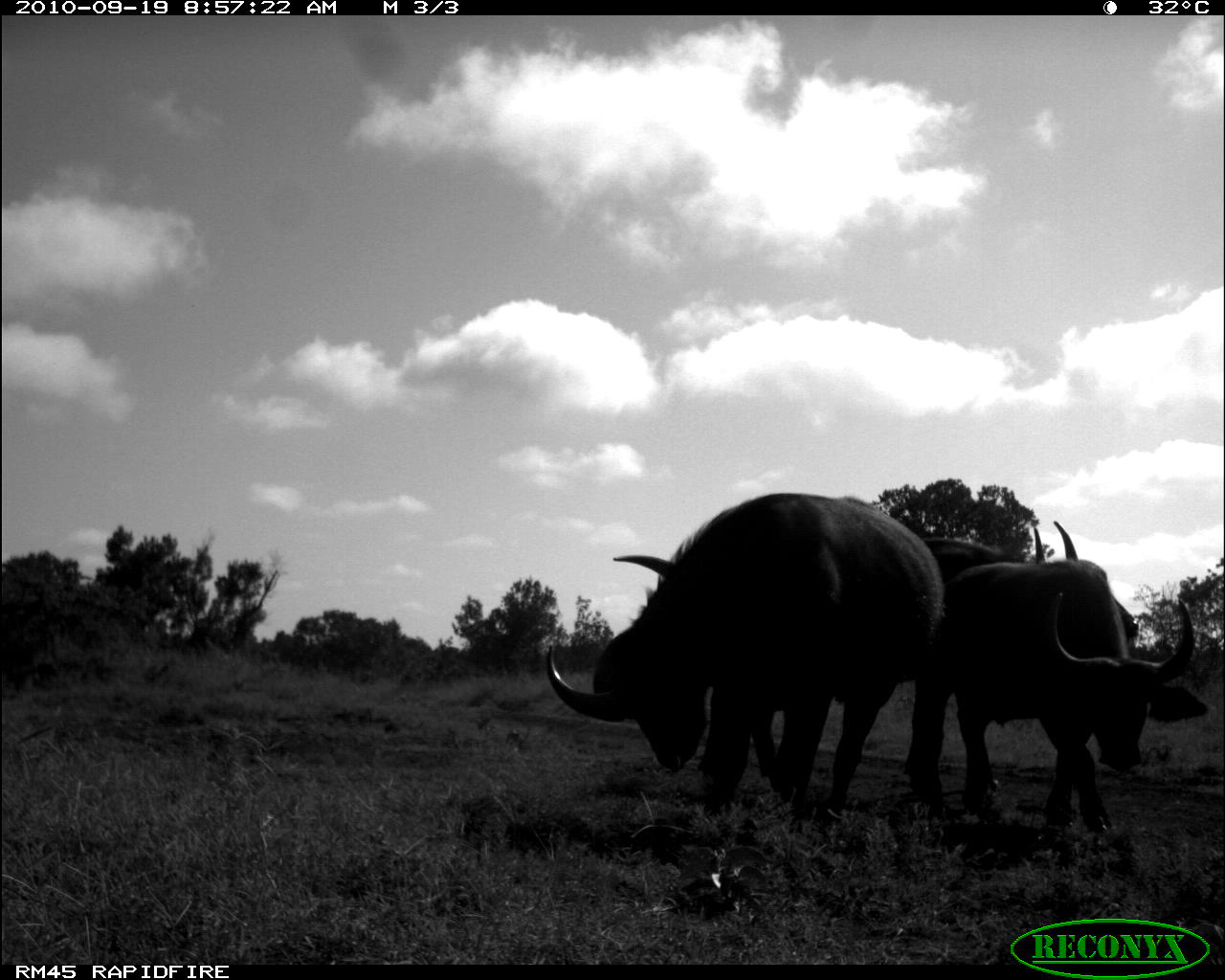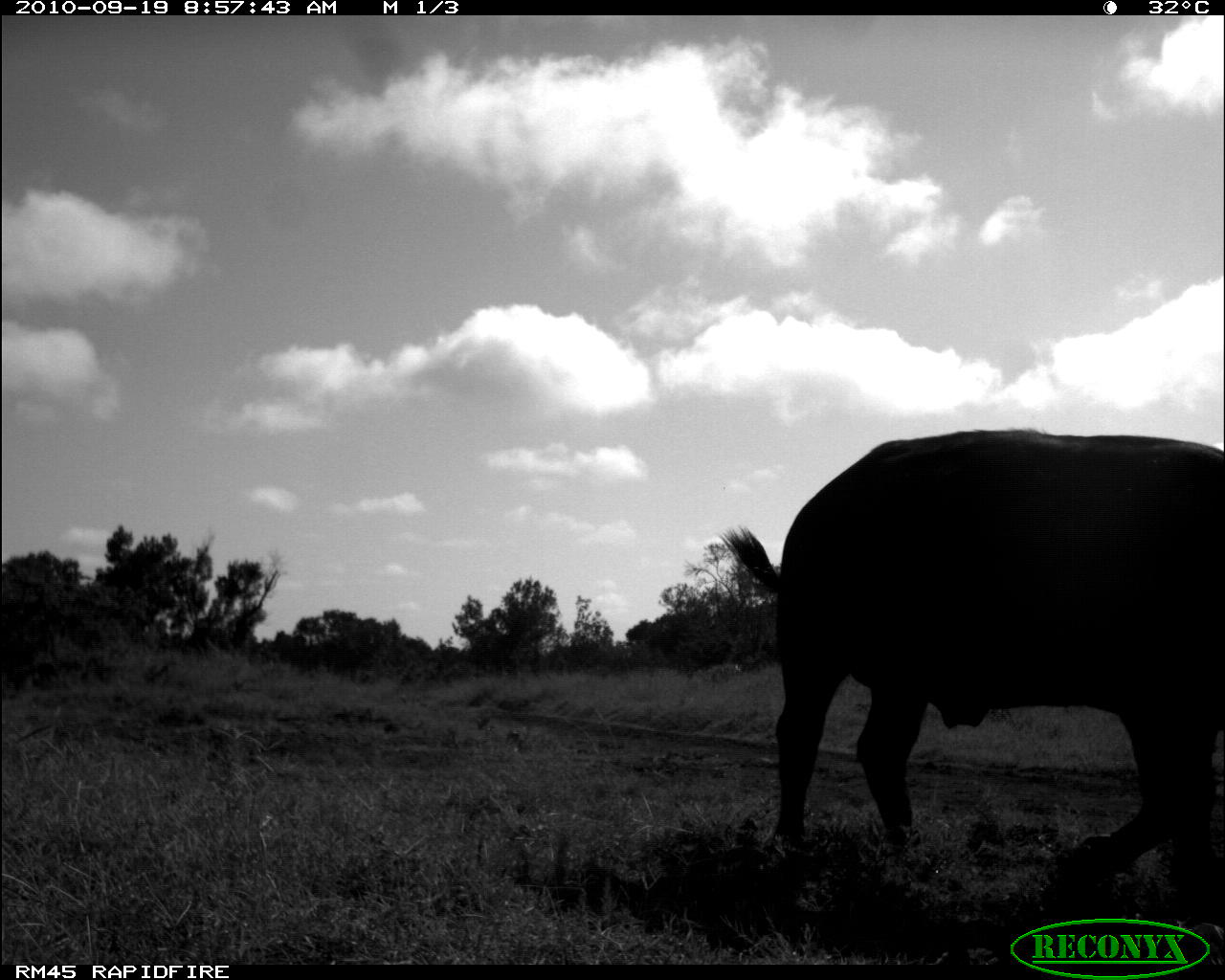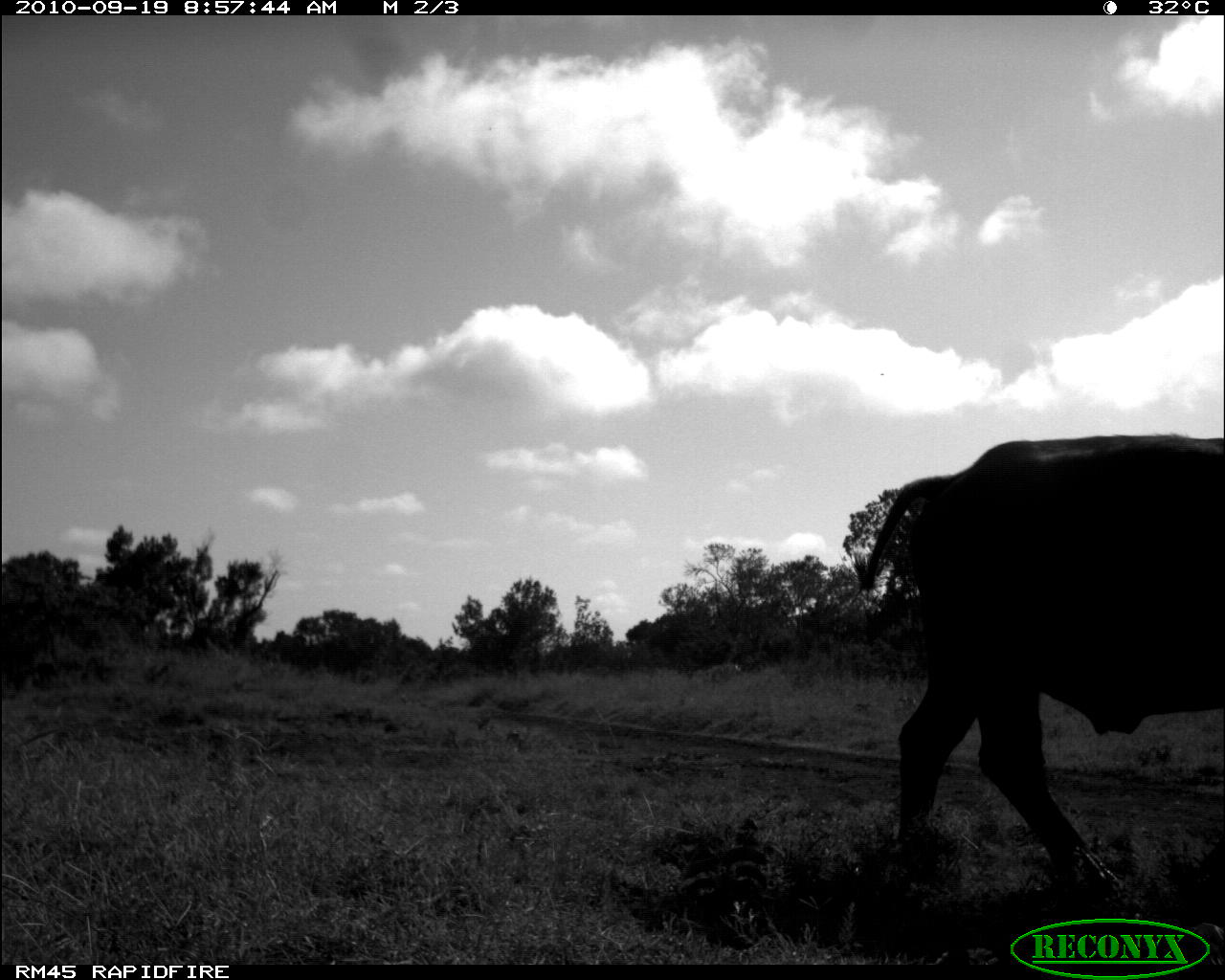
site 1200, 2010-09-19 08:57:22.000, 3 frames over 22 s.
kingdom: Animalia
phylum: Chordata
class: Mammalia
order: Artiodactyla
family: Bovidae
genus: Syncerus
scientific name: Syncerus caffer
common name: african buffalo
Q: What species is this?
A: Syncerus caffer (african buffalo).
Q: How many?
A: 3.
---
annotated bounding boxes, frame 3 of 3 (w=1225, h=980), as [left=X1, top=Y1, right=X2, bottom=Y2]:
syncerus caffer: [left=858, top=430, right=1218, bottom=928]